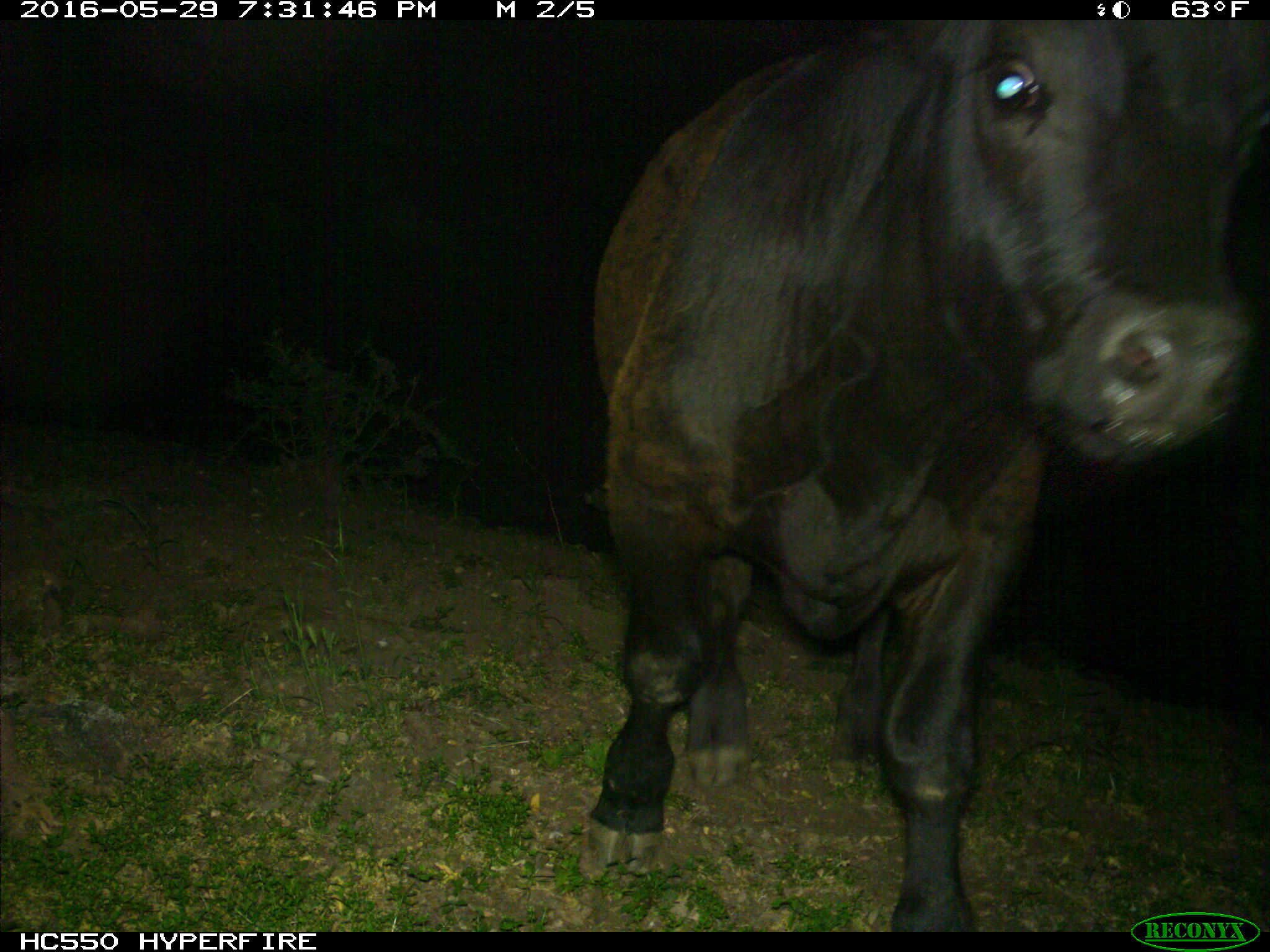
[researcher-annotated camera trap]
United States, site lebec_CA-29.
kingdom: Animalia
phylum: Chordata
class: Mammalia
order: Artiodactyla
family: Bovidae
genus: Bos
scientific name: Bos taurus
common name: domestic cow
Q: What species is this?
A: Bos taurus (domestic cow).